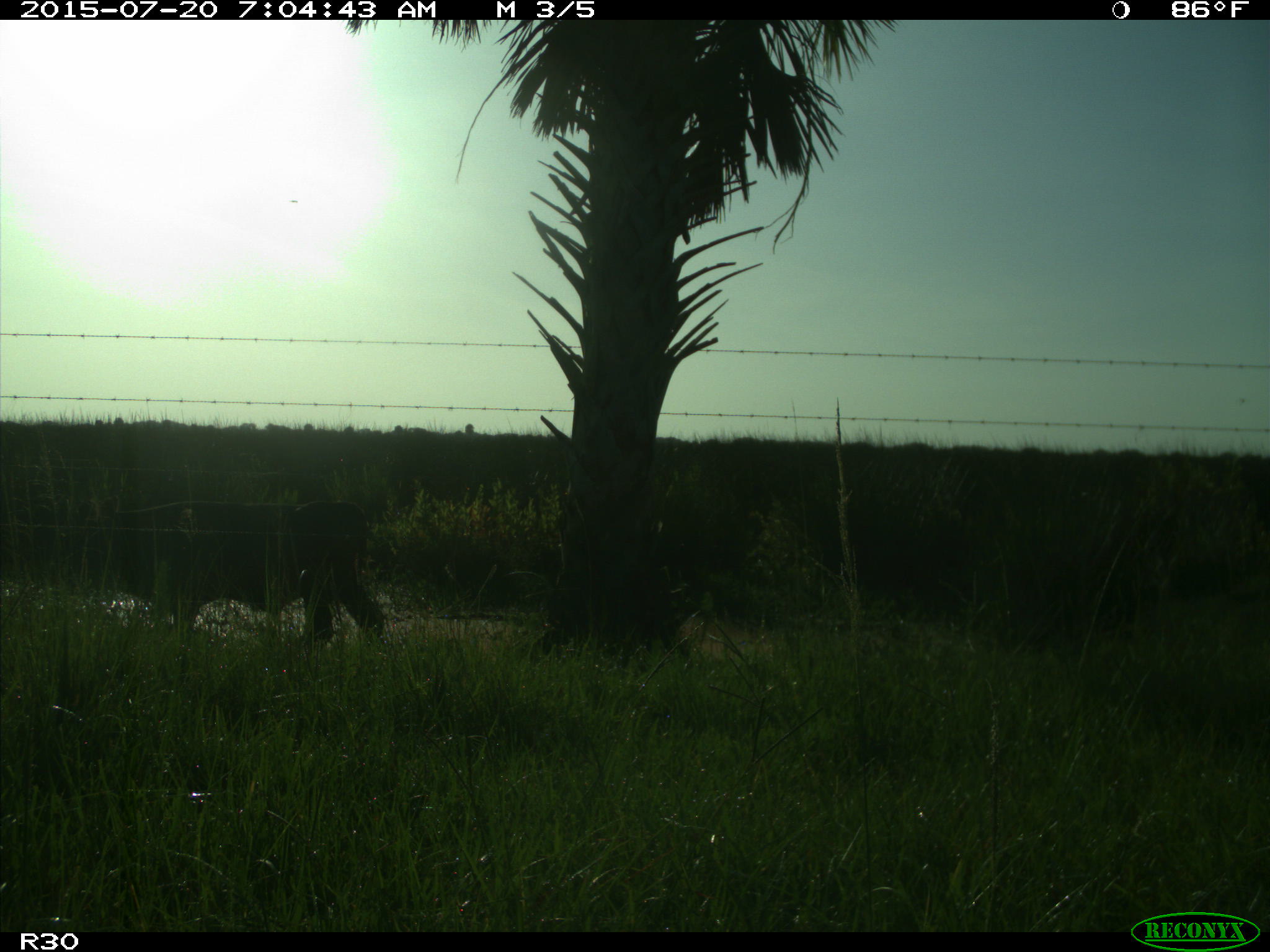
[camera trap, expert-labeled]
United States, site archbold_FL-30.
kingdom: Animalia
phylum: Chordata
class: Mammalia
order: Artiodactyla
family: Bovidae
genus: Bos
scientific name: Bos taurus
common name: domestic cow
Bos taurus (domestic cow).